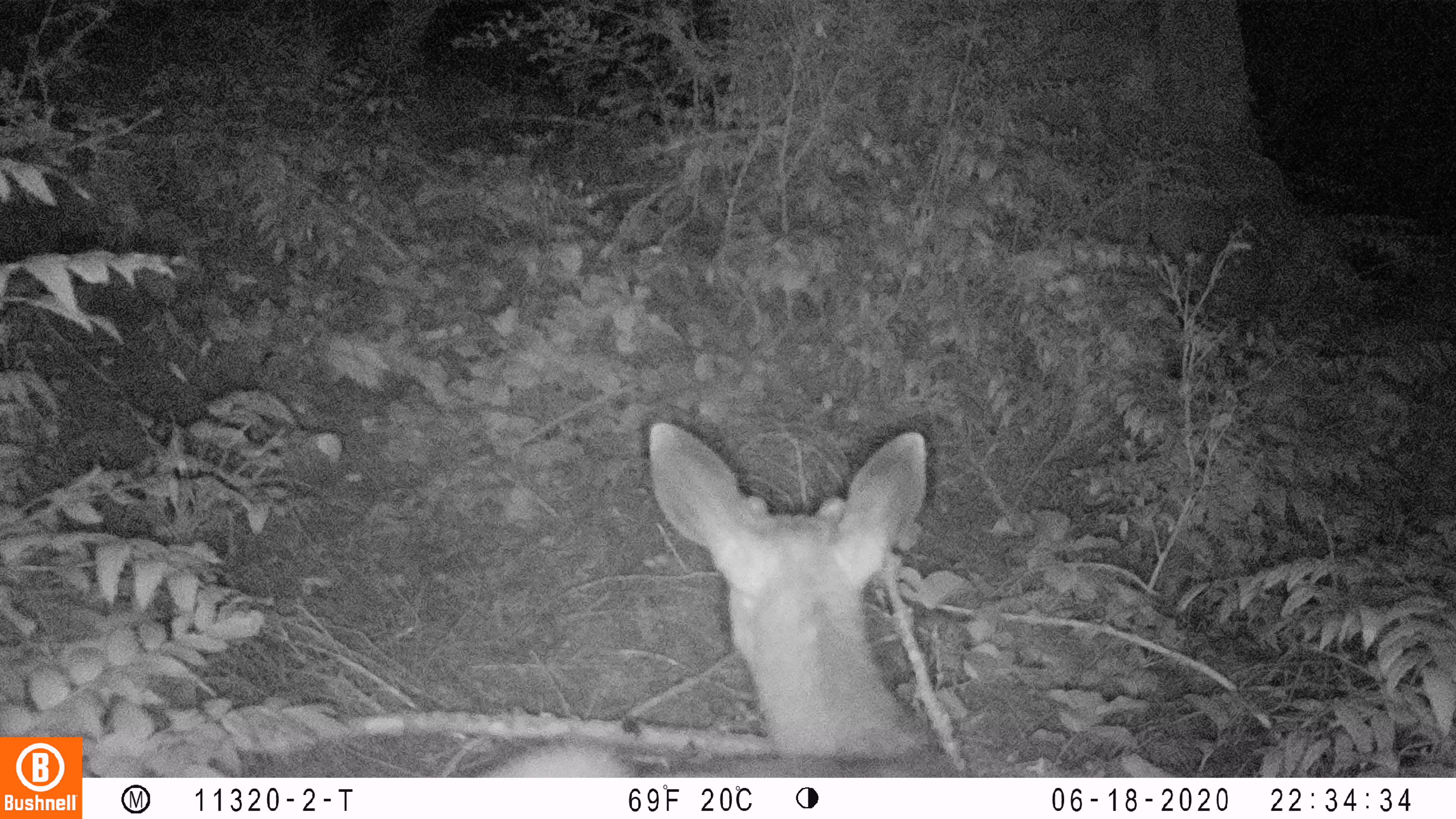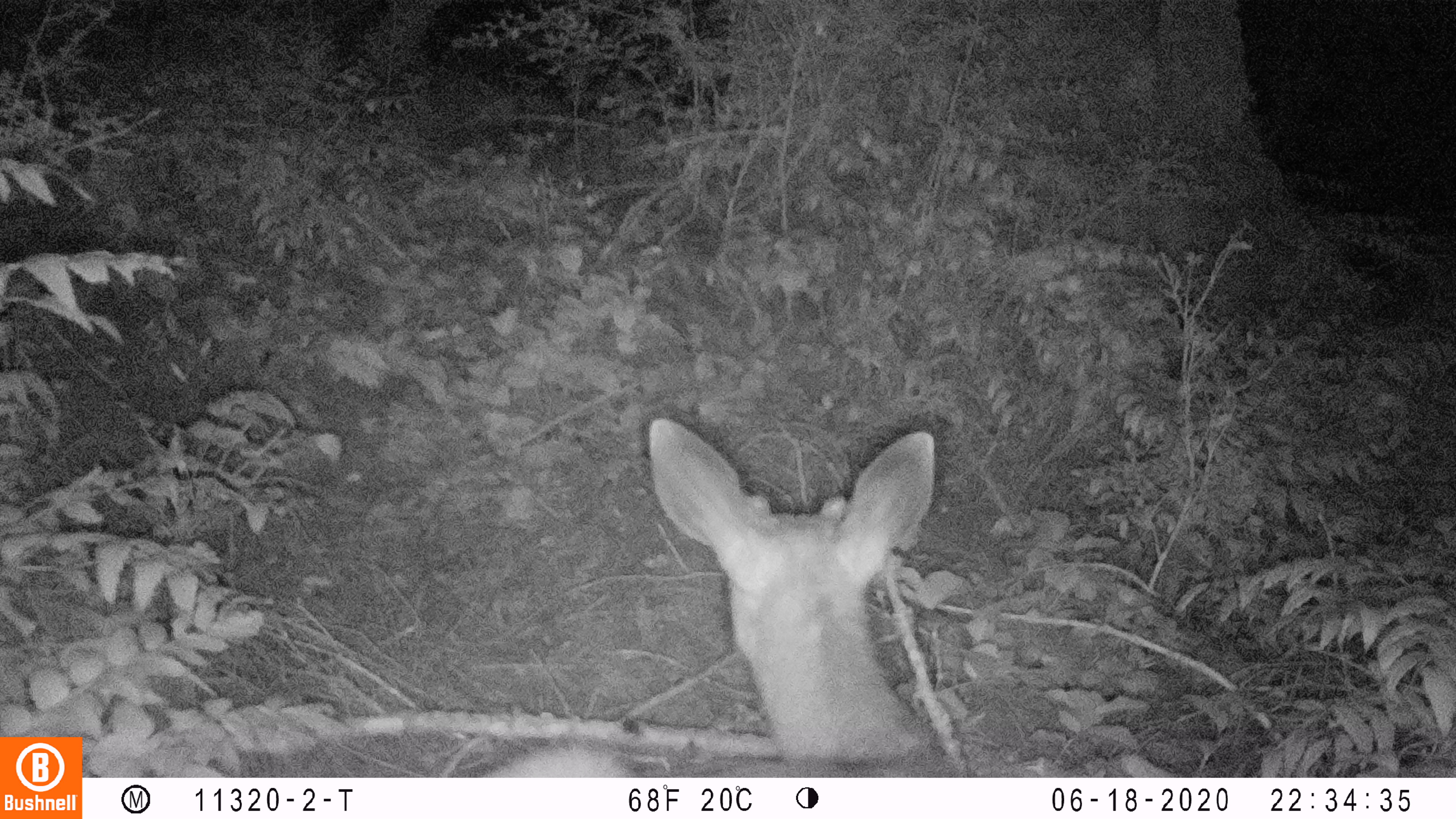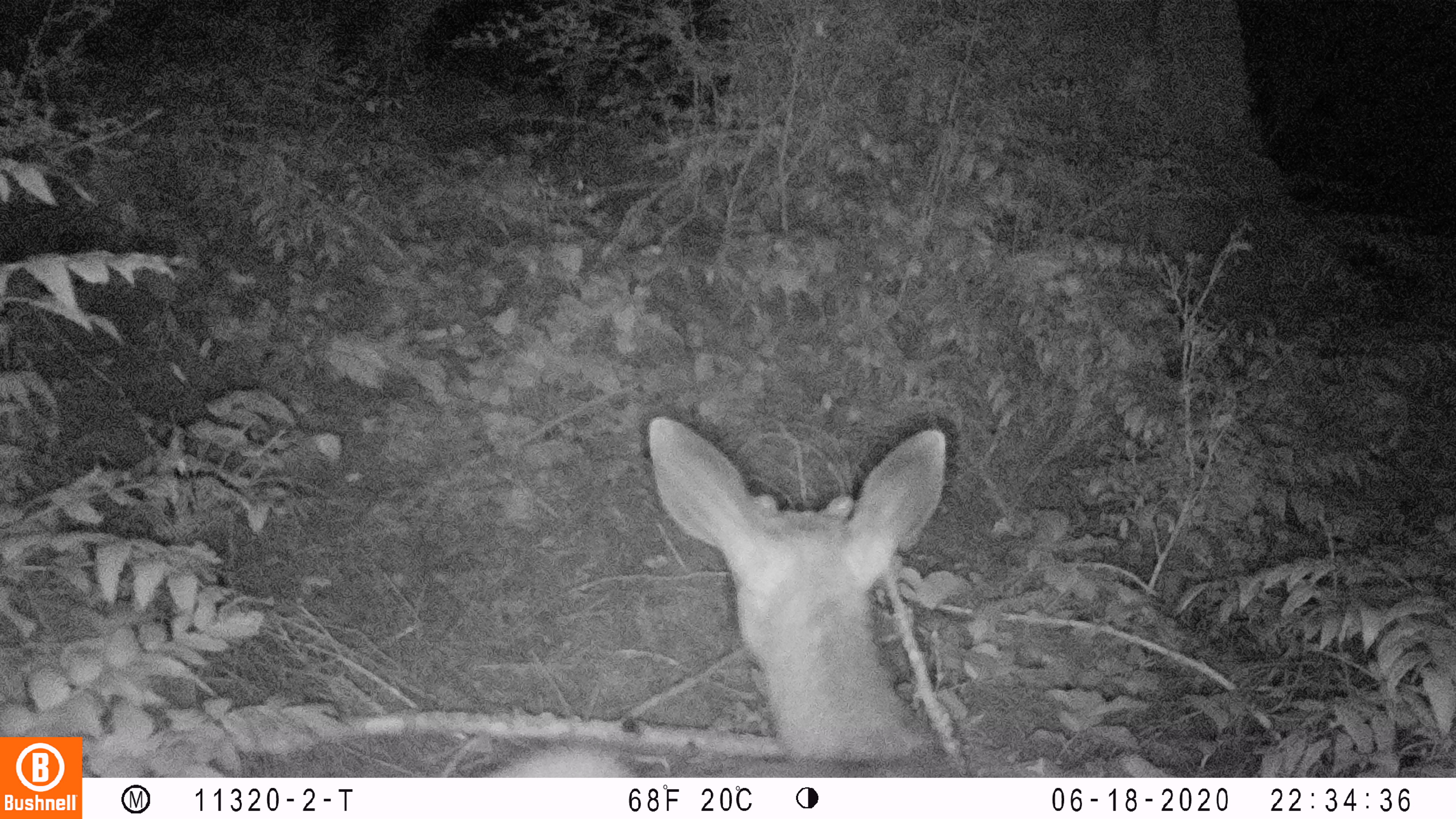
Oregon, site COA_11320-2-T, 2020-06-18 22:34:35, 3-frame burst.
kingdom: Animalia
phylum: Chordata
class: Mammalia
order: Artiodactyla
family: Cervidae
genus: Odocoileus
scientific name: Odocoileus hemionus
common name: black-tailed deer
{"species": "black-tailed deer (Odocoileus hemionus)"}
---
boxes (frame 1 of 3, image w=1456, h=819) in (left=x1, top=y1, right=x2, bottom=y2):
black-tailed deer: (left=484, top=412, right=973, bottom=770)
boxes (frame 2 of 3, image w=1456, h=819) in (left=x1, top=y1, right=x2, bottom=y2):
black-tailed deer: (left=455, top=412, right=960, bottom=774)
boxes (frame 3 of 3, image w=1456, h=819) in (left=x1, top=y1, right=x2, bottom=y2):
black-tailed deer: (left=501, top=406, right=960, bottom=770)